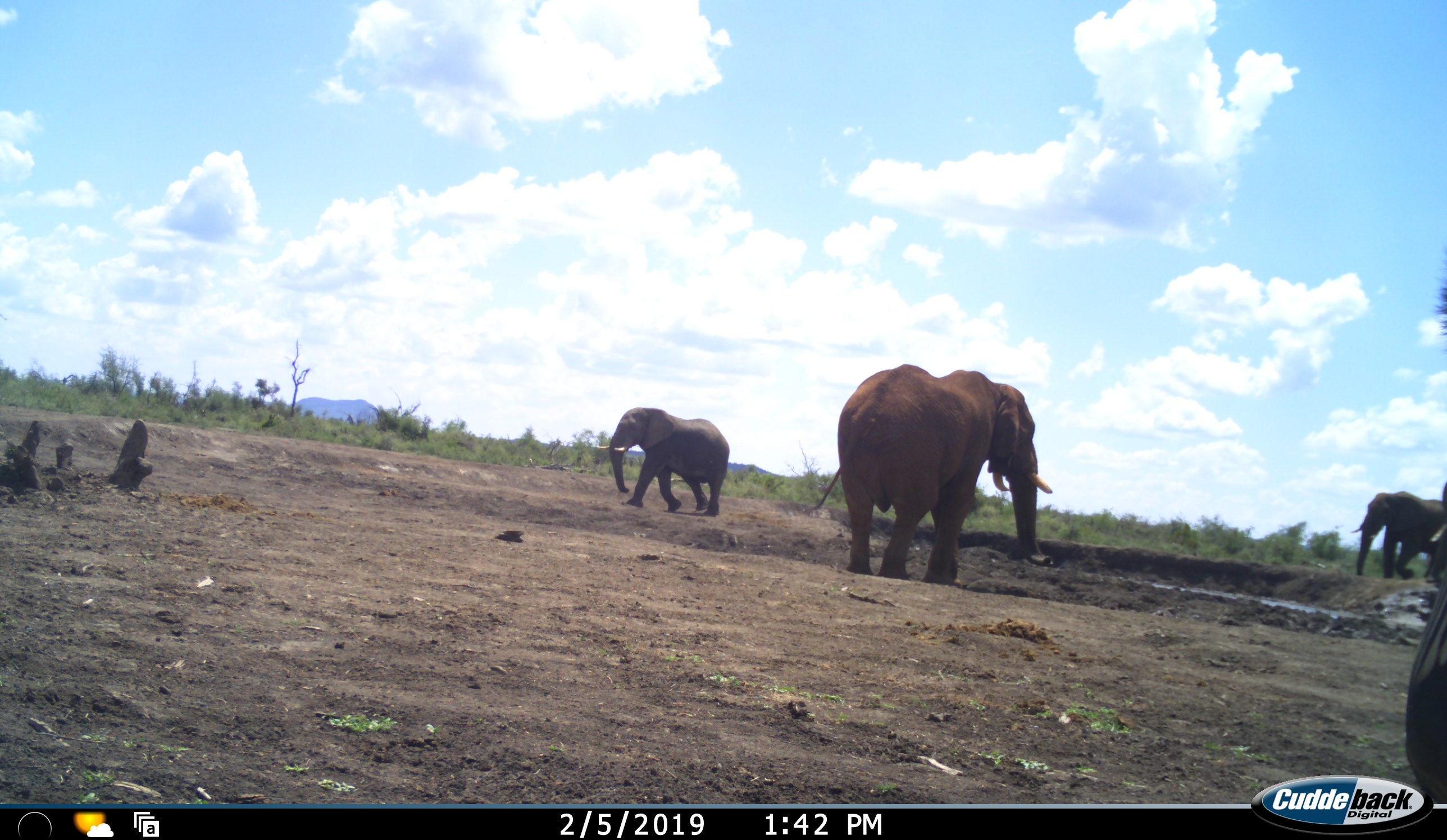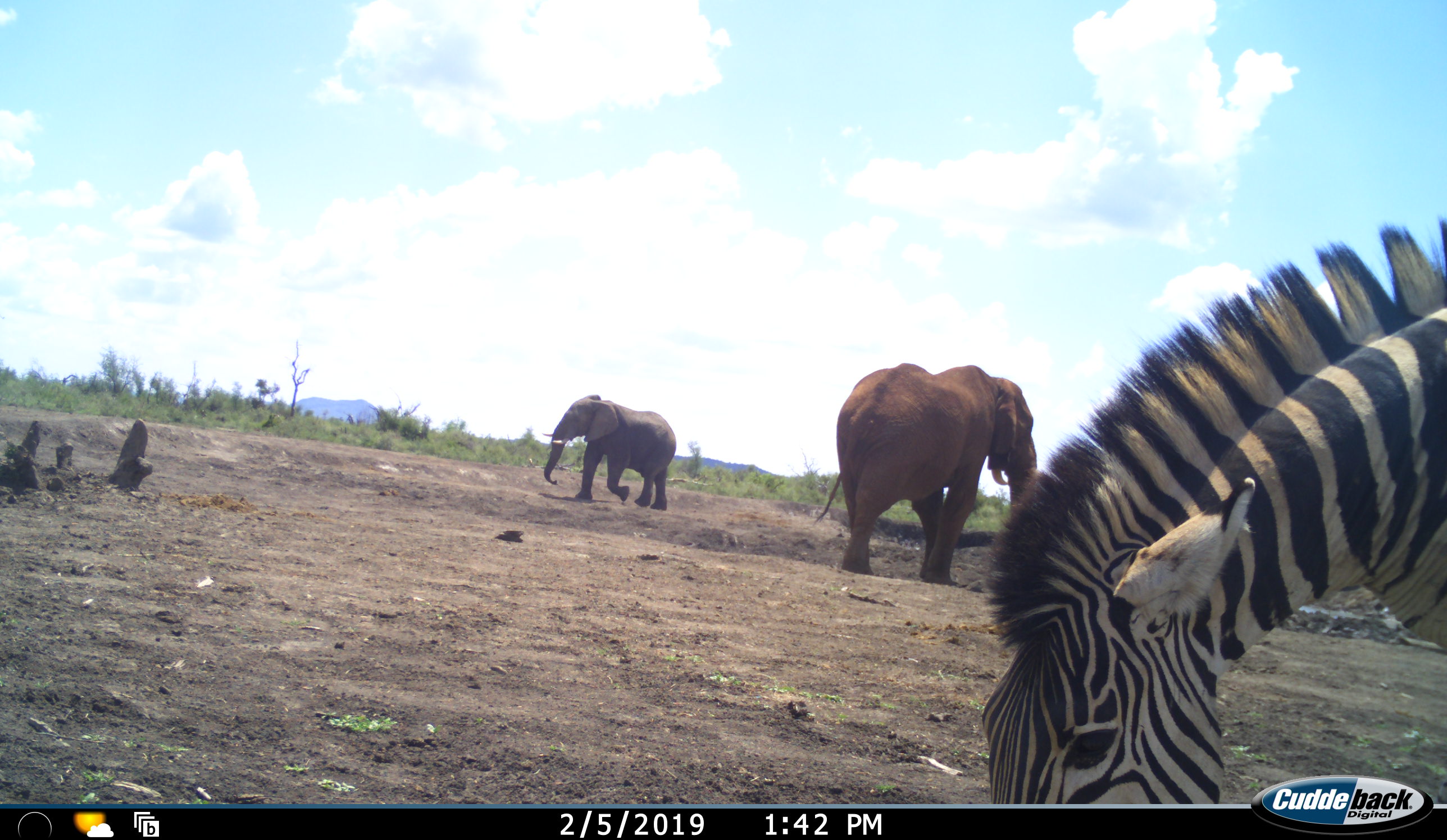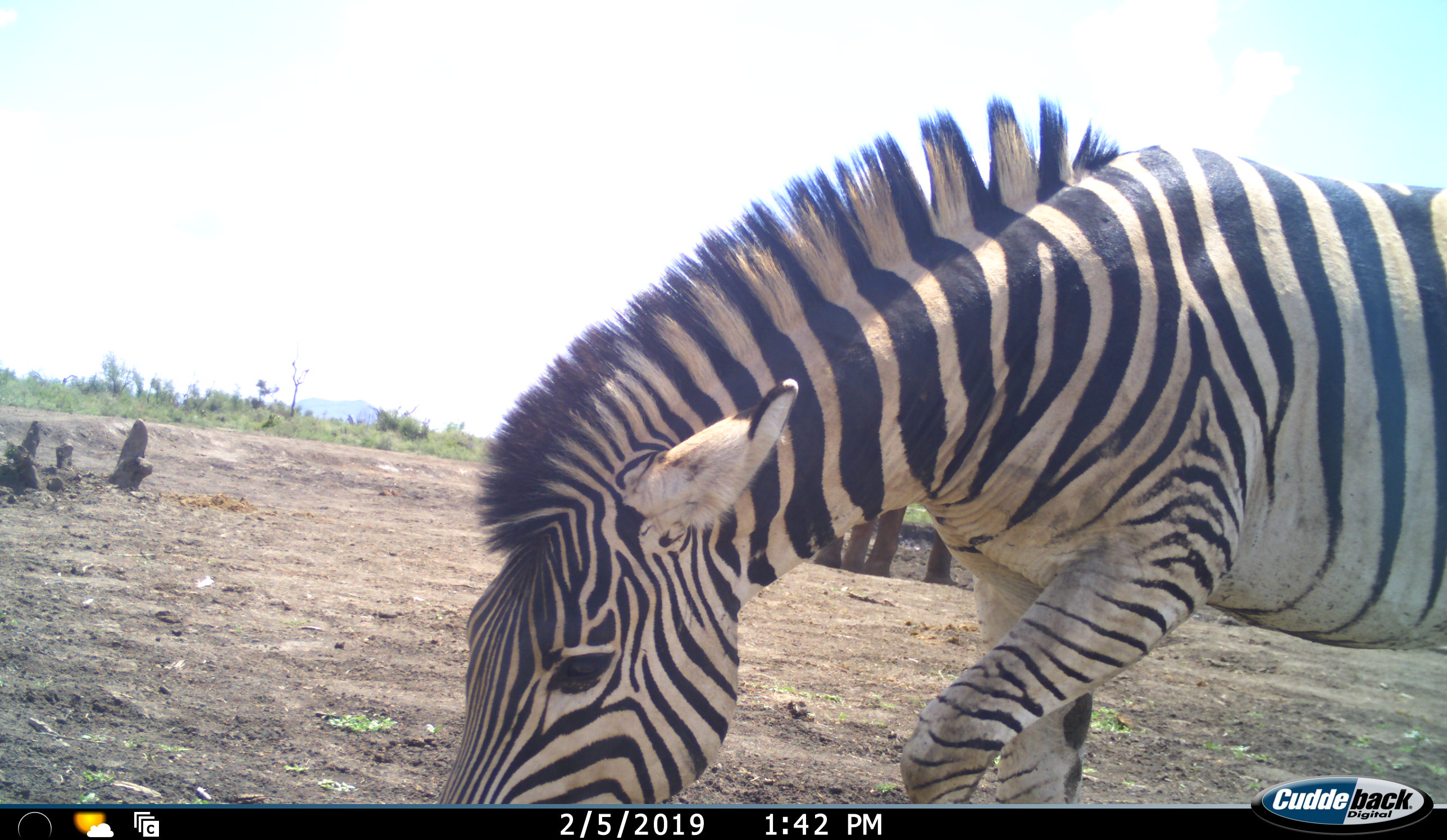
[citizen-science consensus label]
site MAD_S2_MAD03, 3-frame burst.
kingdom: Animalia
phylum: Chordata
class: Mammalia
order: Proboscidea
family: Elephantidae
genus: Loxodonta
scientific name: Loxodonta africana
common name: african bush elephant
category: elephant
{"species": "elephant (african bush elephant) (Loxodonta africana)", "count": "3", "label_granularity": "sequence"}